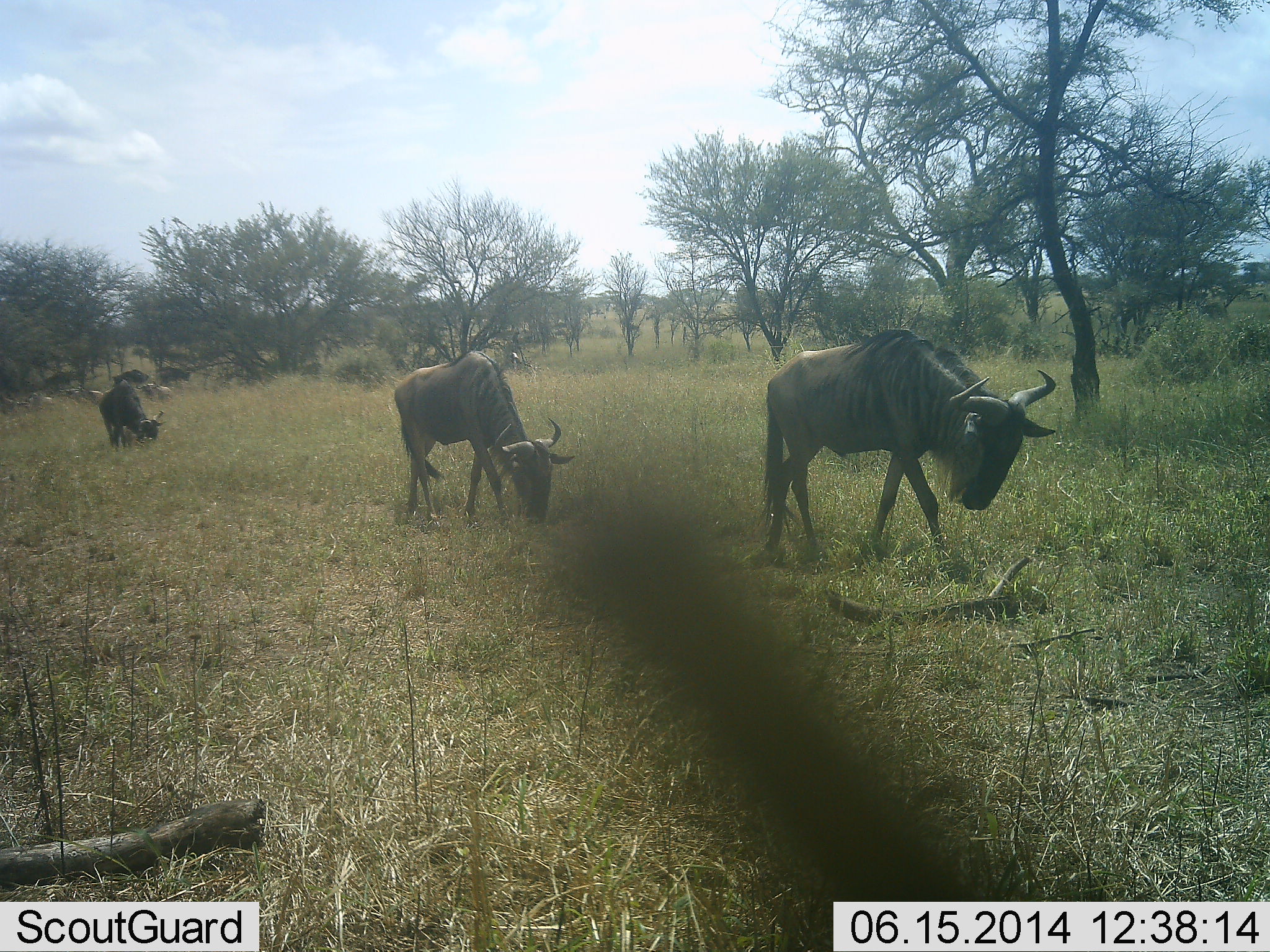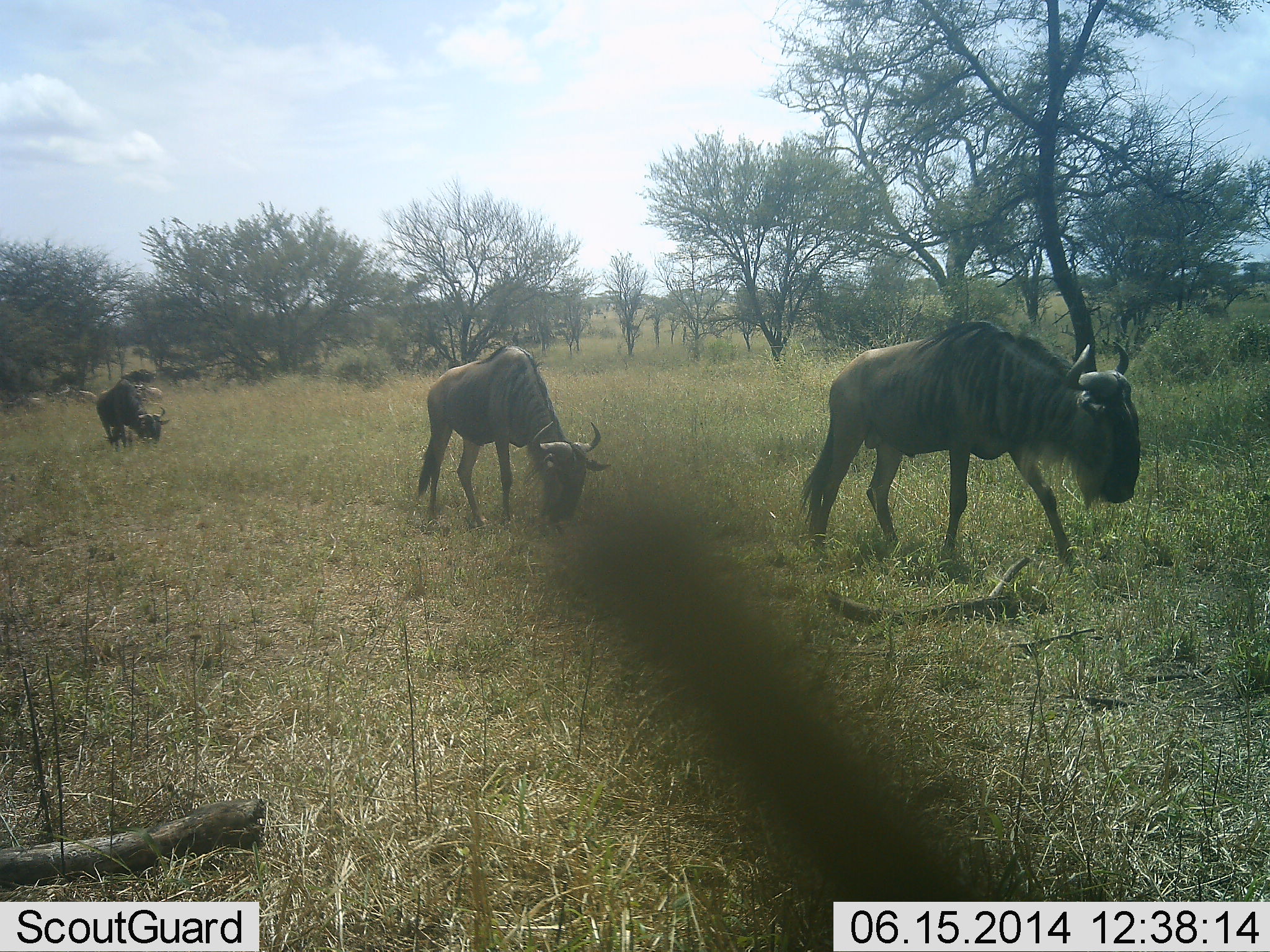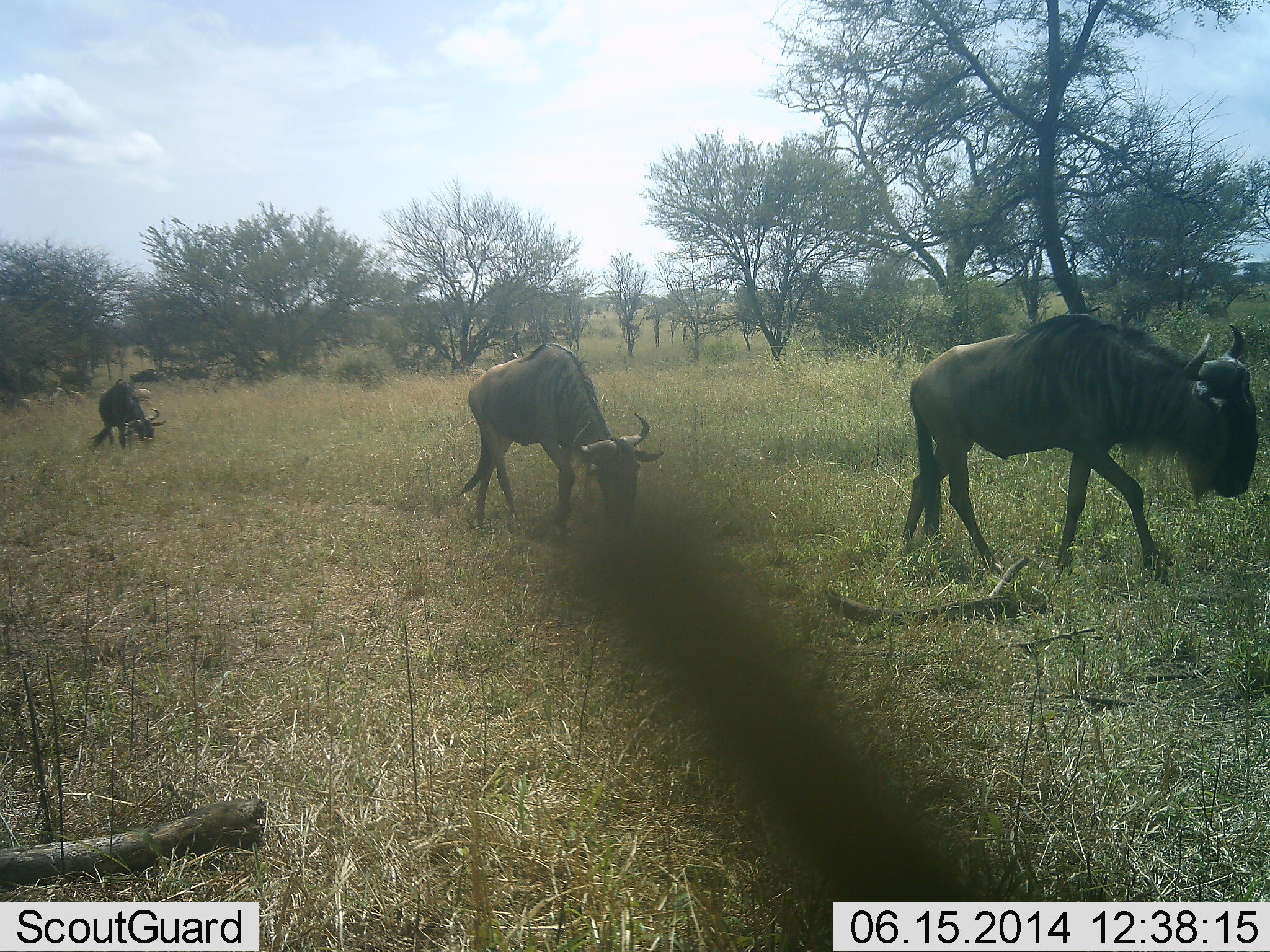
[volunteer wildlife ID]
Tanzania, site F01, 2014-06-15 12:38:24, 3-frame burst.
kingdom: Animalia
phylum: Chordata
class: Mammalia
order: Artiodactyla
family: Bovidae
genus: Connochaetes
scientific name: Connochaetes taurinus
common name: blue wildebeest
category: wildebeest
Wildebeest (blue wildebeest) (Connochaetes taurinus), count 6. Behavior (volunteer vote fractions): standing 0%, resting 0%, moving 92%, interacting 0%. Young present (vote fraction): 0%. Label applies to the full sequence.